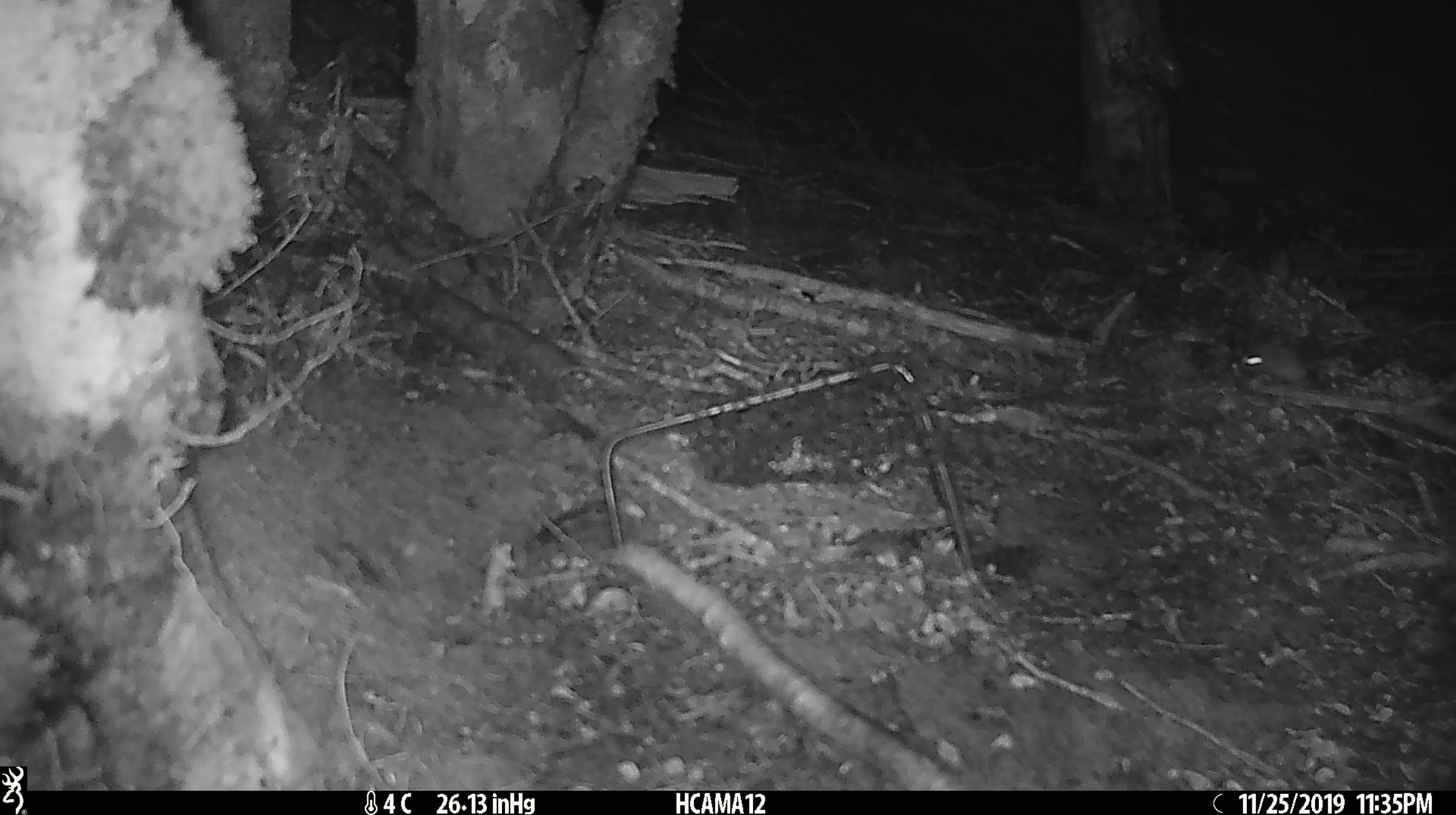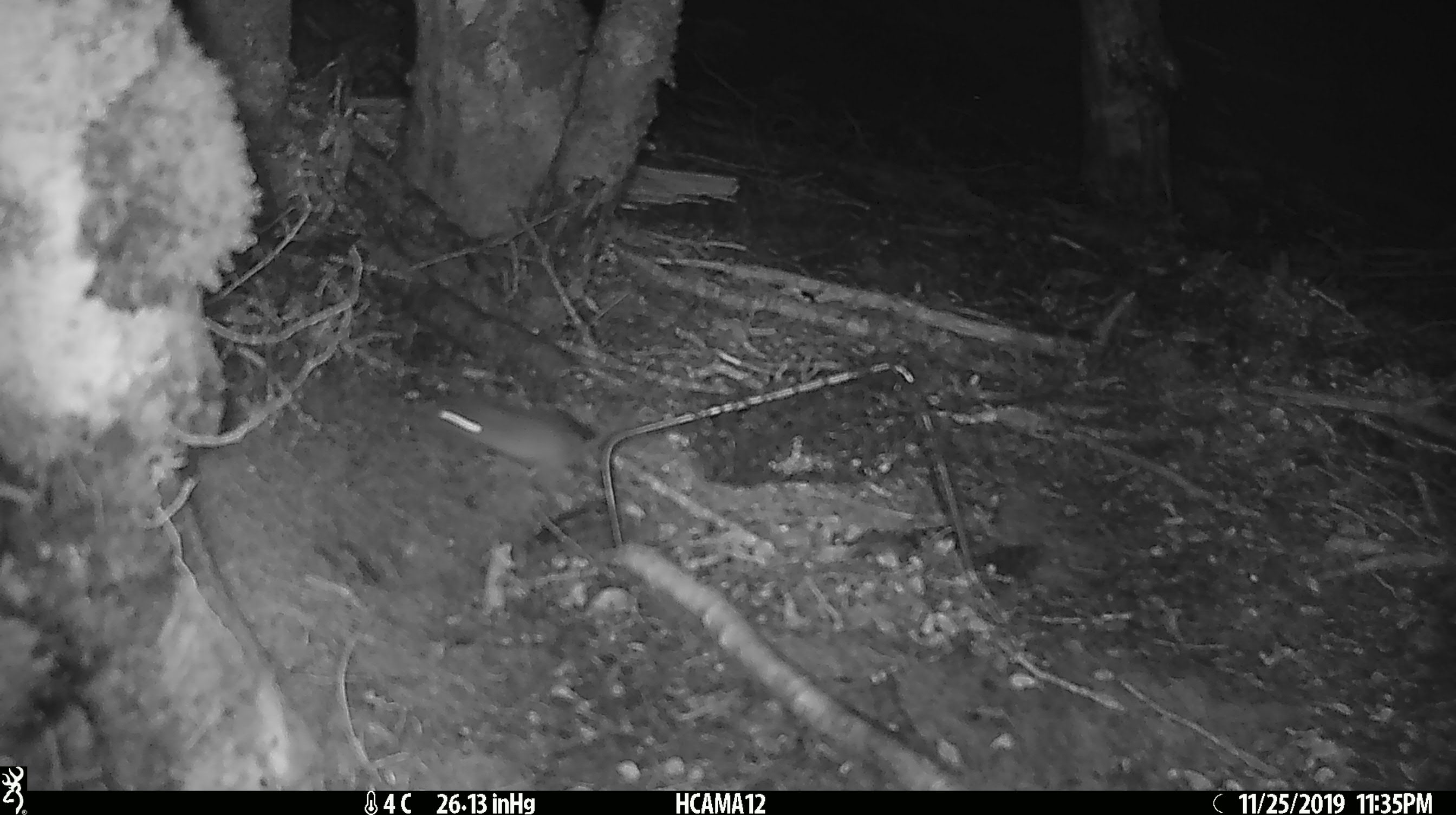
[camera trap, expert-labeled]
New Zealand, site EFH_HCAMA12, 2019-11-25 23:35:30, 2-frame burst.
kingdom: Animalia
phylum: Chordata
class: Mammalia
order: Rodentia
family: Muridae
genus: Mus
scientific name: Mus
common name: mouse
Mouse (Mus).